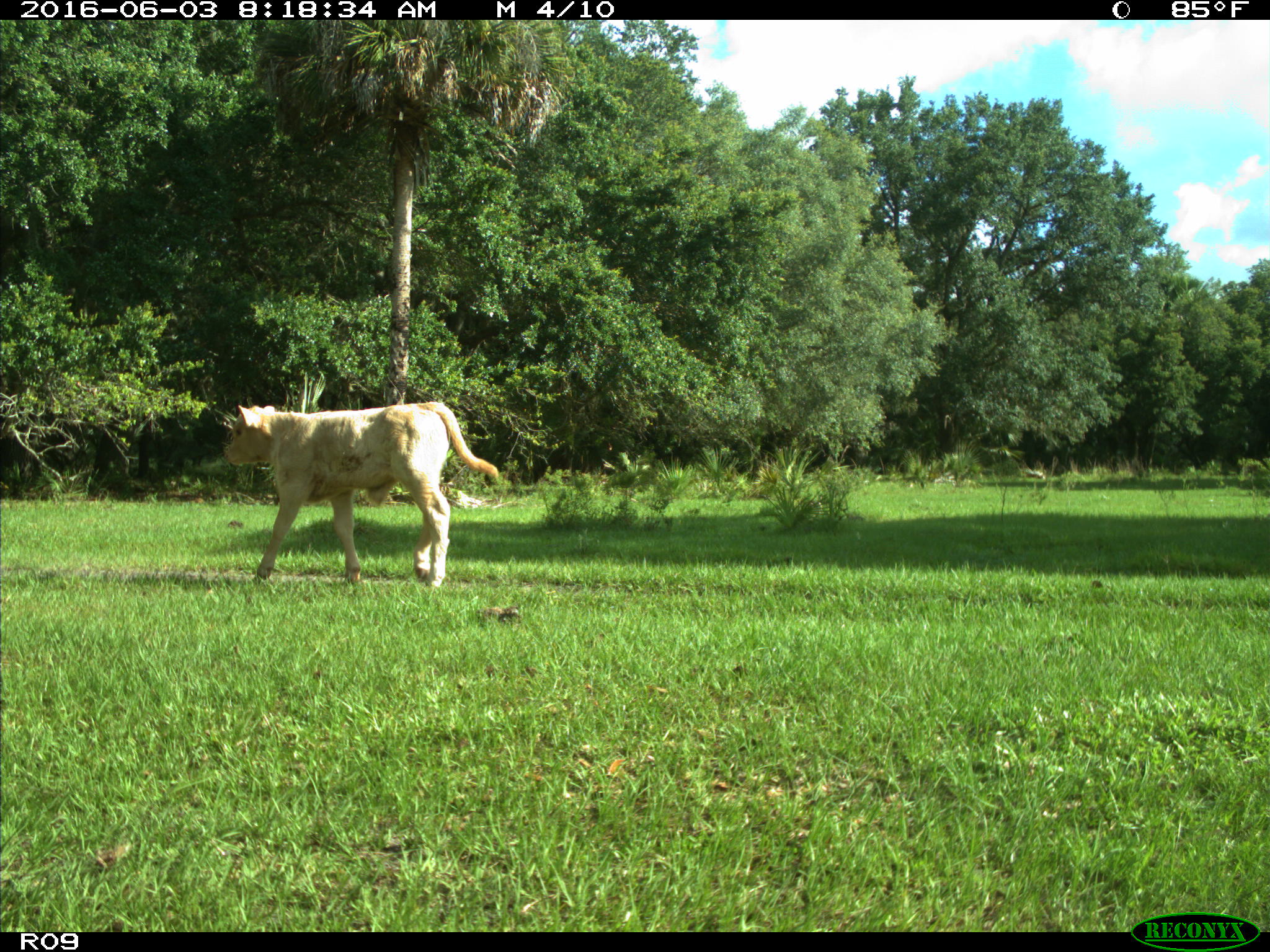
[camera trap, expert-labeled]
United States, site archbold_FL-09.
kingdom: Animalia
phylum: Chordata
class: Mammalia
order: Artiodactyla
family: Bovidae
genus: Bos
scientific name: Bos taurus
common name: domestic cow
Bos taurus (domestic cow).